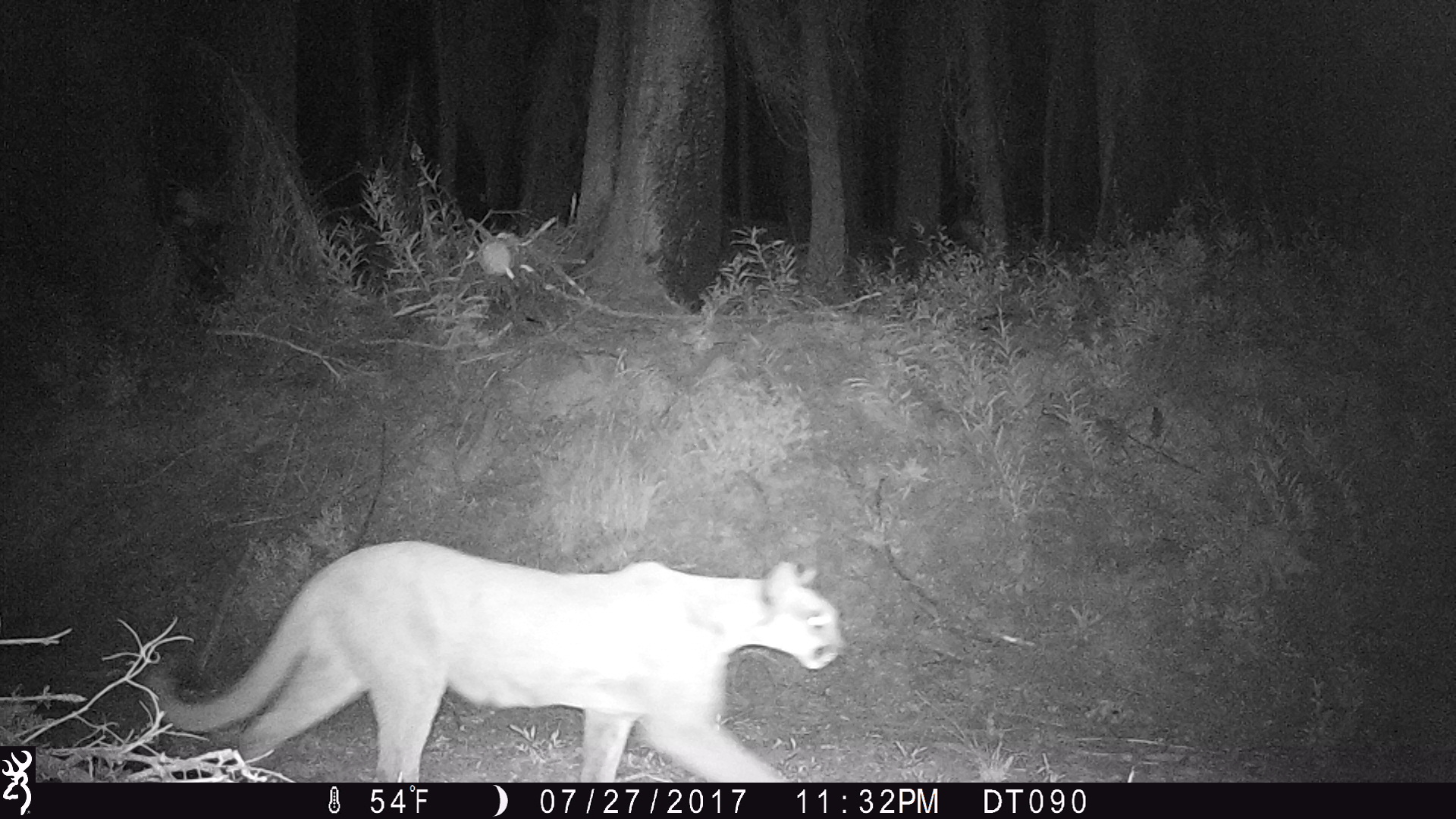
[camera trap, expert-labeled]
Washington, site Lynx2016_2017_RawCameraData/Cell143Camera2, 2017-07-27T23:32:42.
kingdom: Animalia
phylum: Chordata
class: Mammalia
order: Carnivora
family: Felidae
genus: Puma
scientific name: Puma concolor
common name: mountain lion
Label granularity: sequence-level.